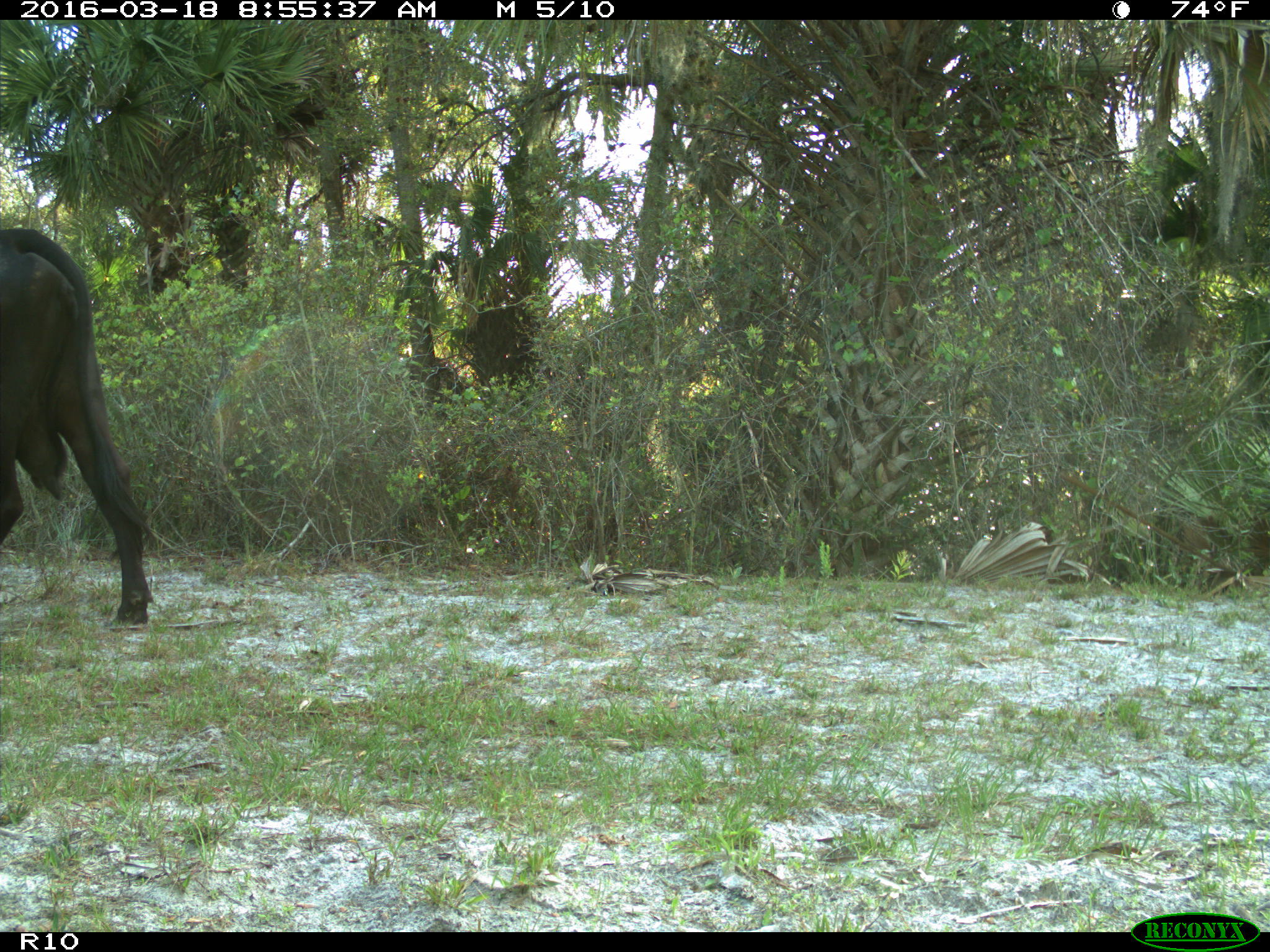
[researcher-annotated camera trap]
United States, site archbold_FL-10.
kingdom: Animalia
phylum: Chordata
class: Mammalia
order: Artiodactyla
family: Bovidae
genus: Bos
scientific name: Bos taurus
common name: domestic cow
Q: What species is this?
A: Bos taurus (domestic cow).